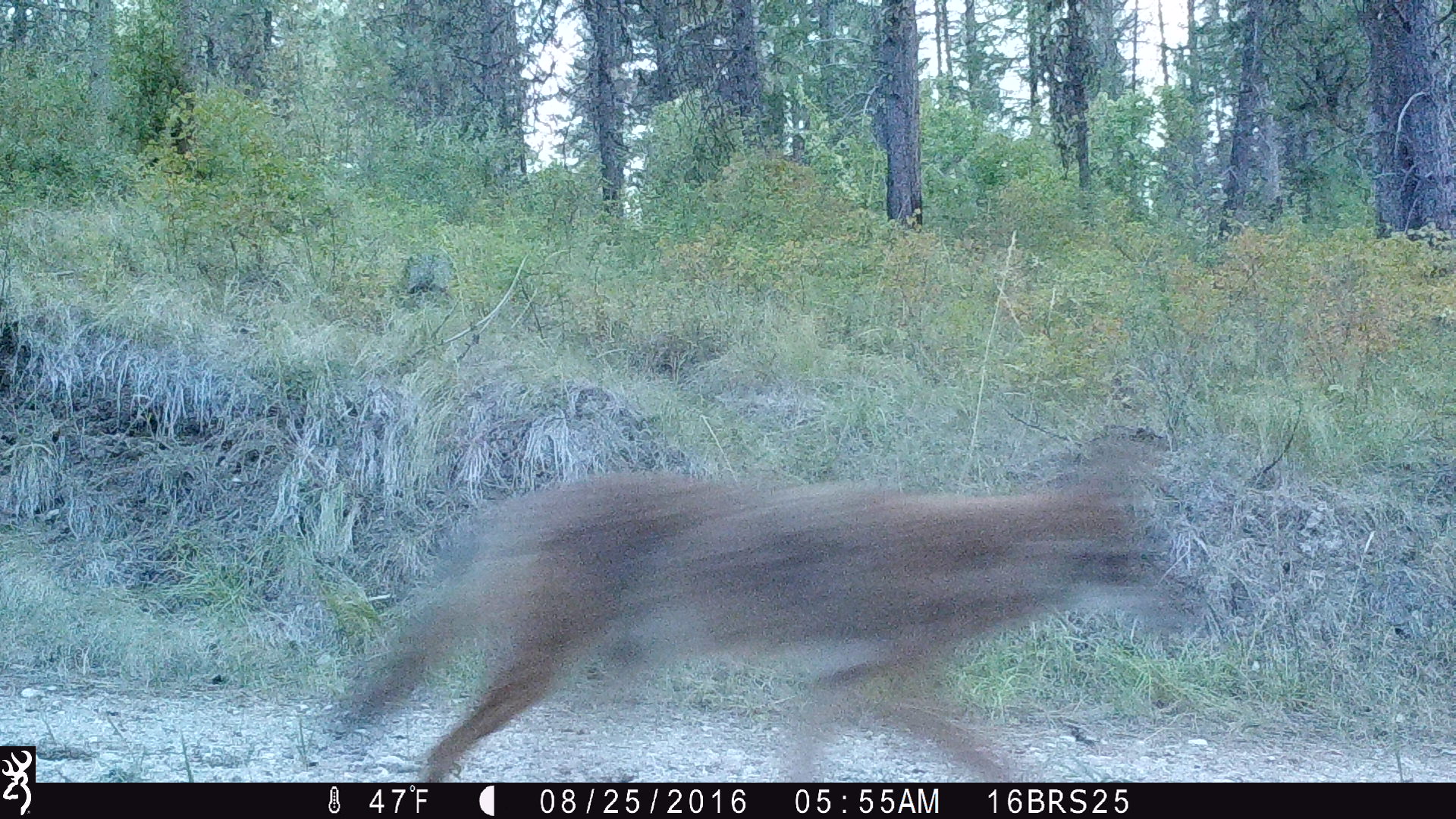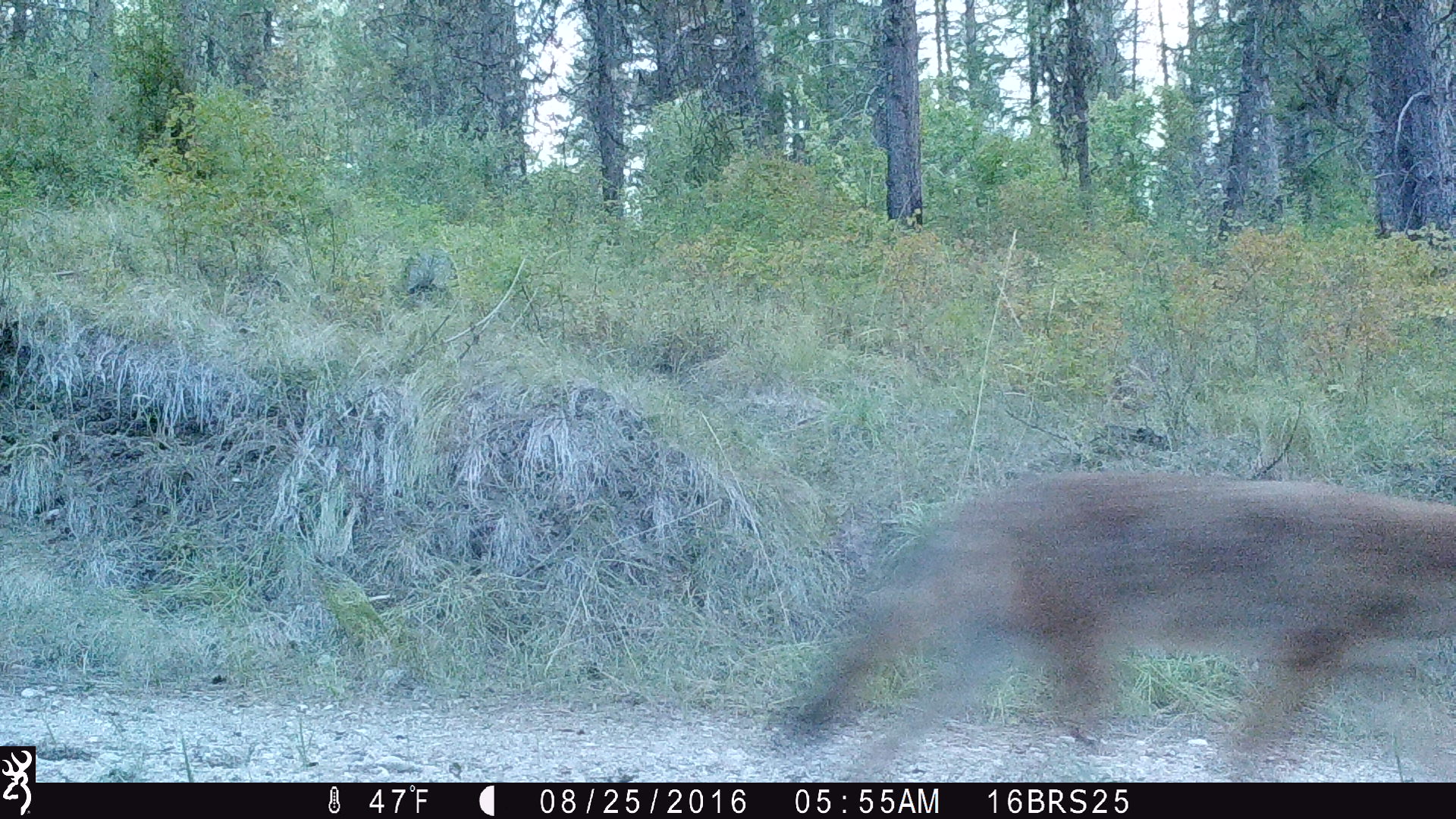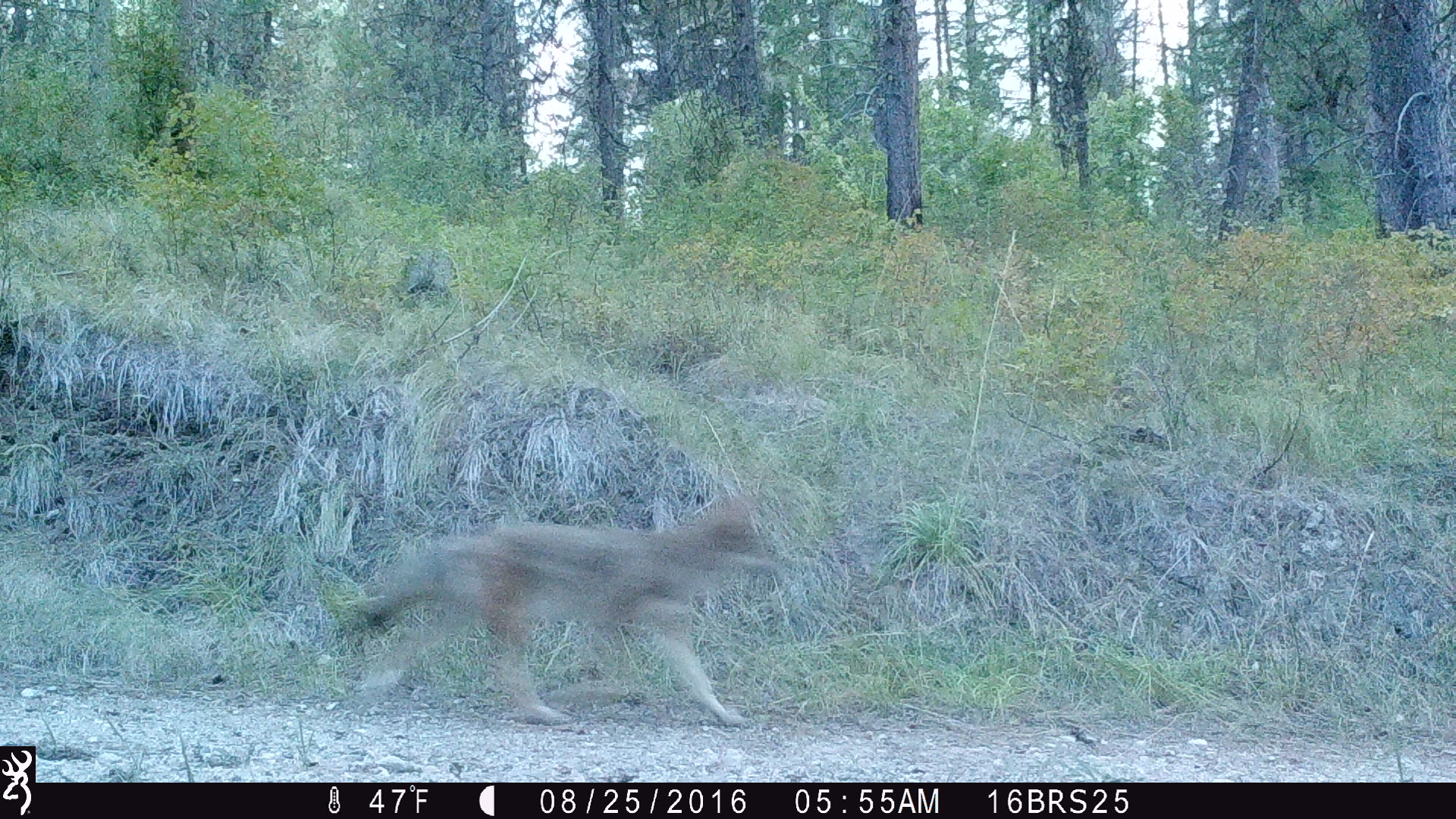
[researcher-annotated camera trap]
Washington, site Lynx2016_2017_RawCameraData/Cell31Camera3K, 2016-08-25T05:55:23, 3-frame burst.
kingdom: Animalia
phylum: Chordata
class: Mammalia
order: Carnivora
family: Canidae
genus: Canis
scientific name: Canis latrans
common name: coyote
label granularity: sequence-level